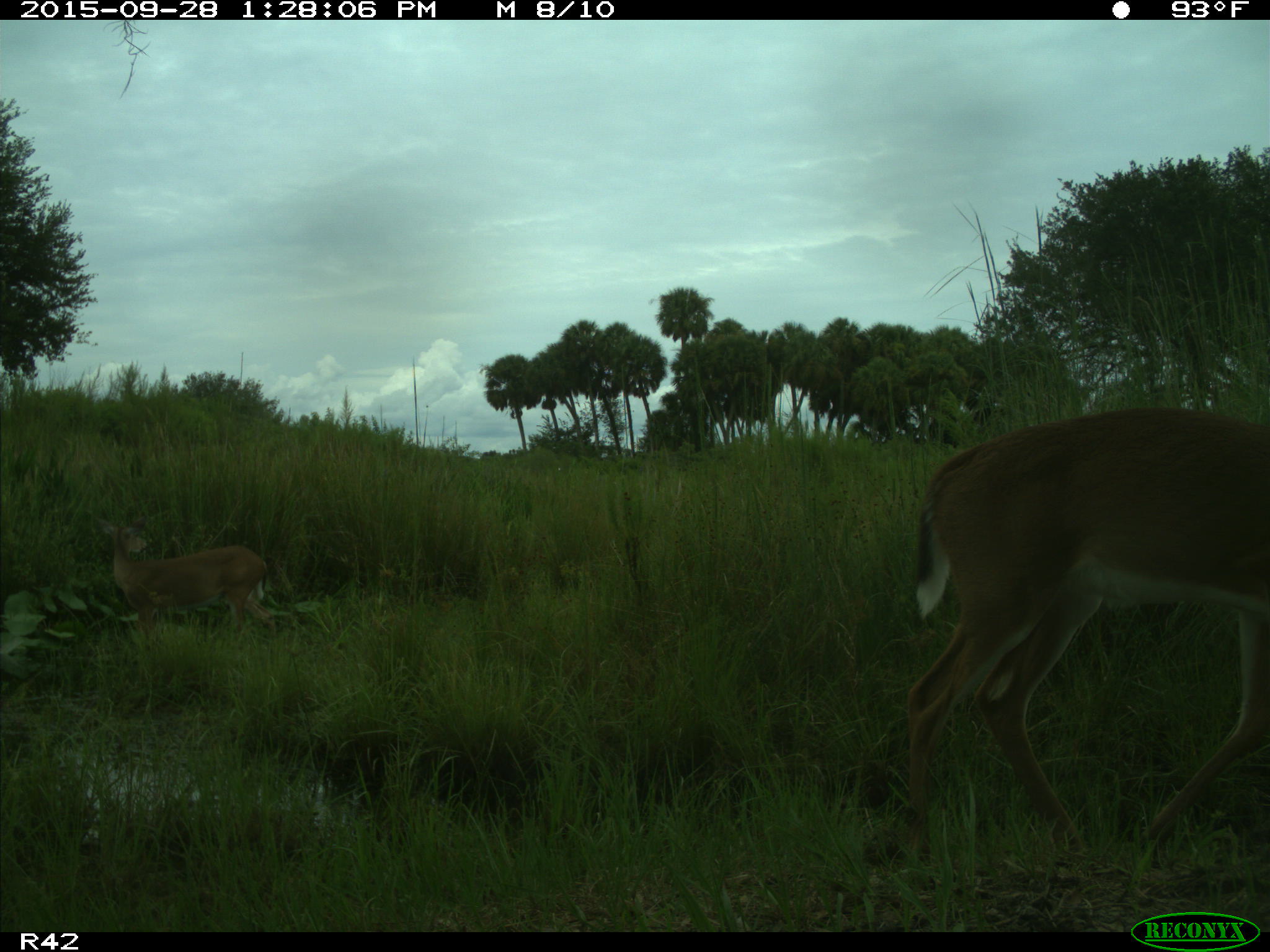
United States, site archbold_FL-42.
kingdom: Animalia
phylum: Chordata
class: Mammalia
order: Artiodactyla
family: Cervidae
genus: Odocoileus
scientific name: Odocoileus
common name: deer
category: unidentified deer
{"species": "unidentified deer (deer) (Odocoileus)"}